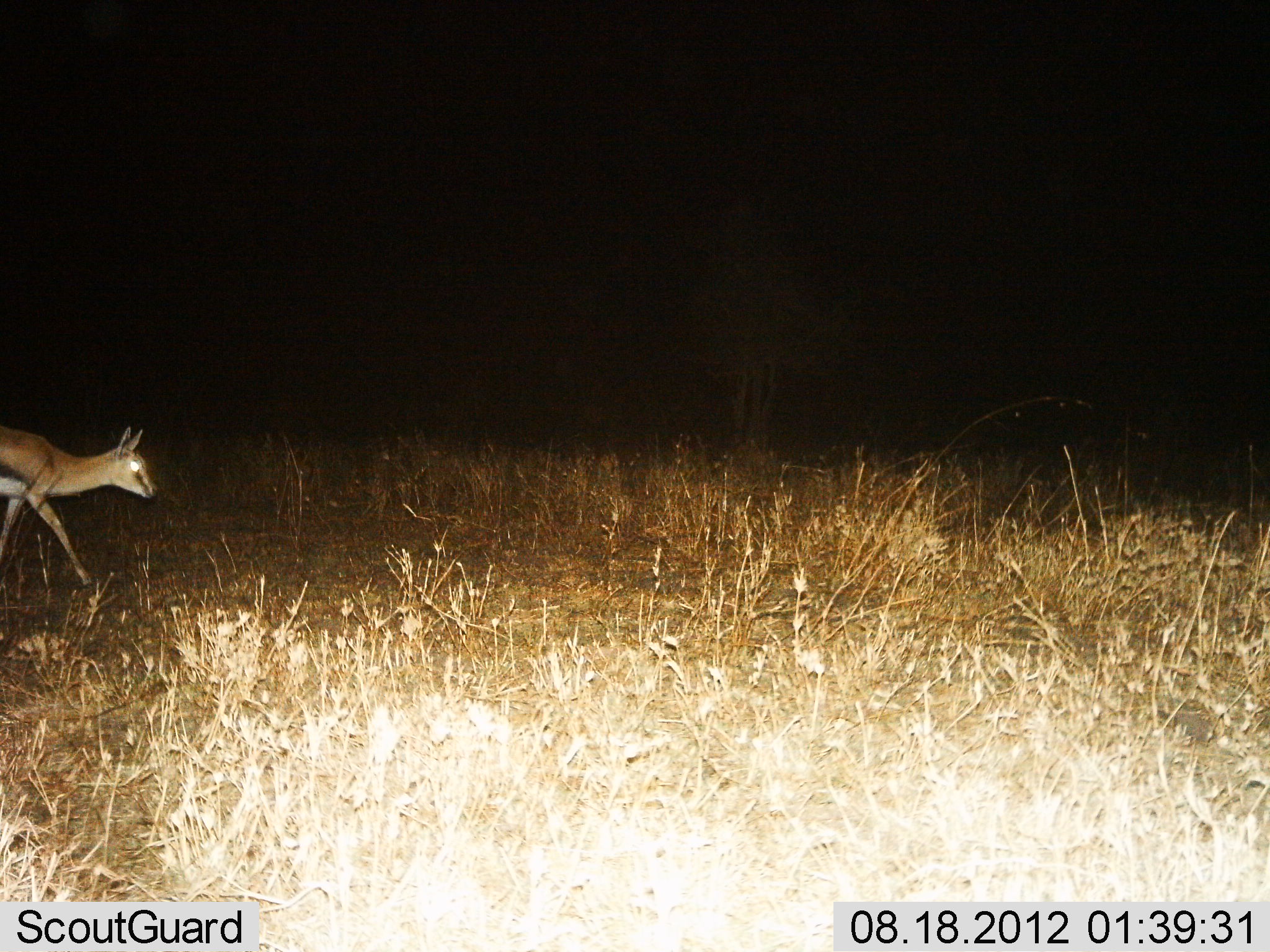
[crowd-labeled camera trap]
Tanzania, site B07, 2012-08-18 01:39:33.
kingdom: Animalia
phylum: Chordata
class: Mammalia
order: Artiodactyla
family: Bovidae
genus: Eudorcas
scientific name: Eudorcas thomsonii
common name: thomson's gazelle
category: gazellethomsons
Gazellethomsons (thomson's gazelle) (Eudorcas thomsonii), count 1. Behavior (volunteer vote fractions): standing 10%, resting 0%, moving 90%, interacting 0%. Young present (vote fraction): 0%. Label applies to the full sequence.